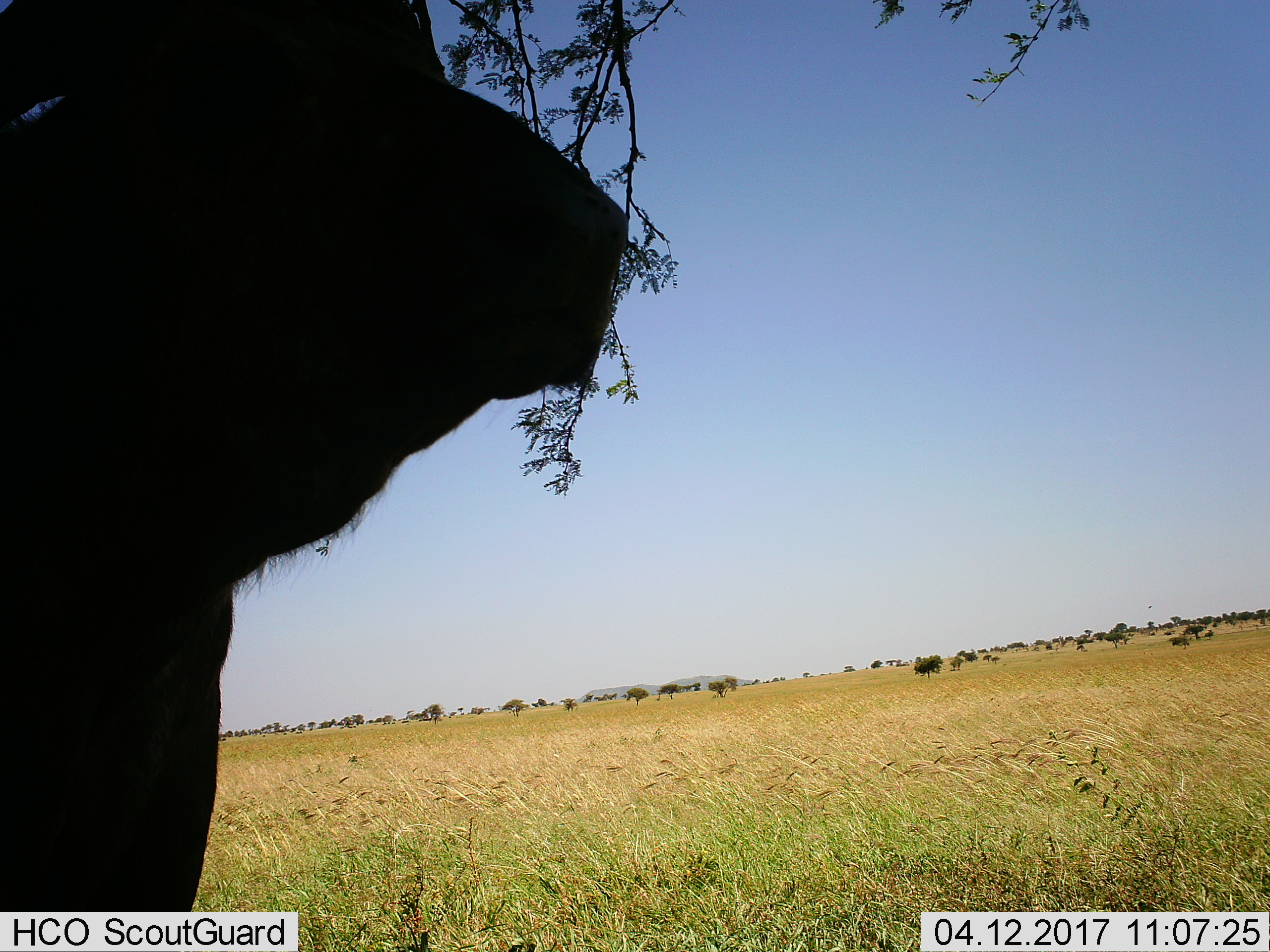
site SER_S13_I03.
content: unidentified animal